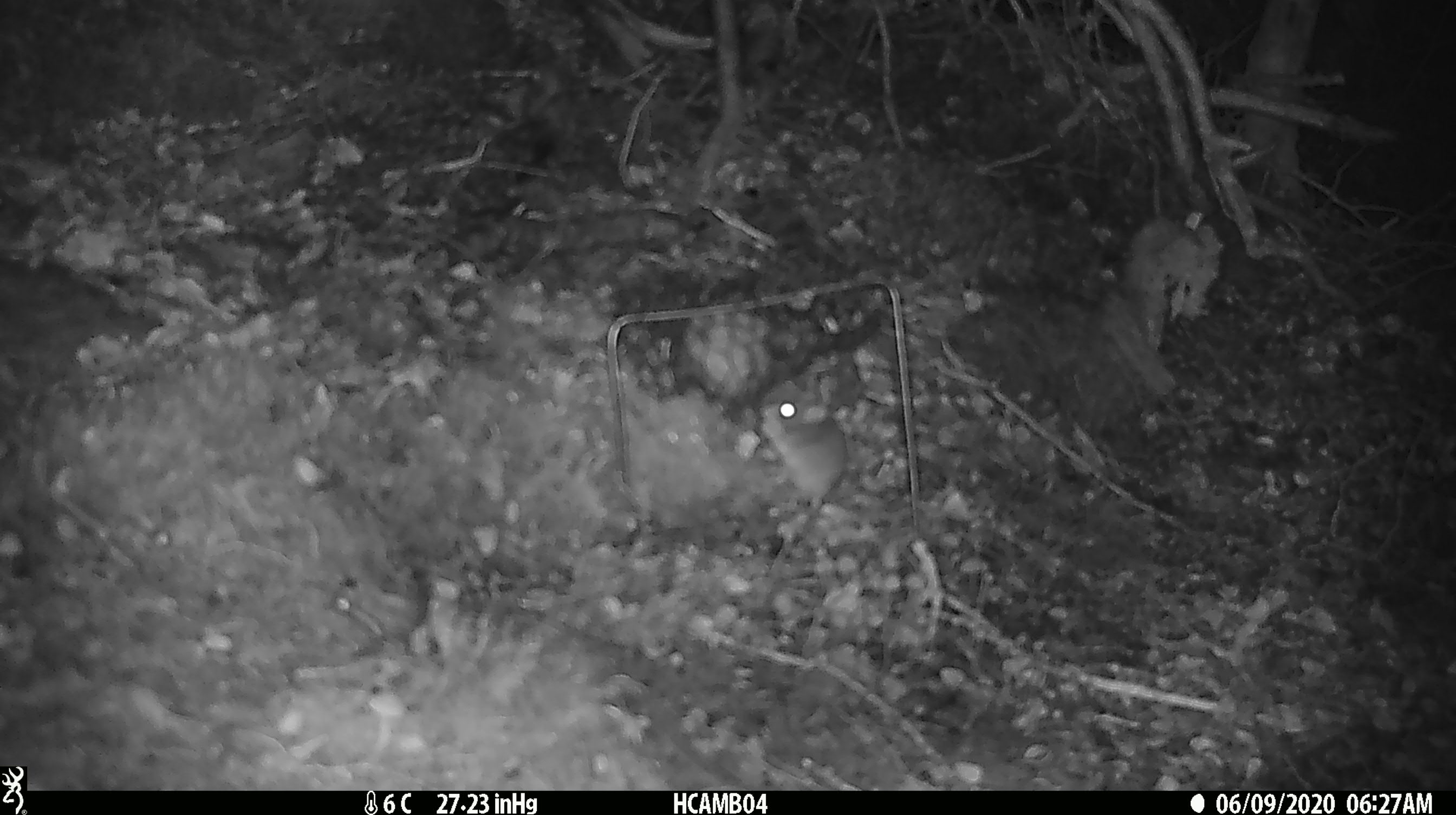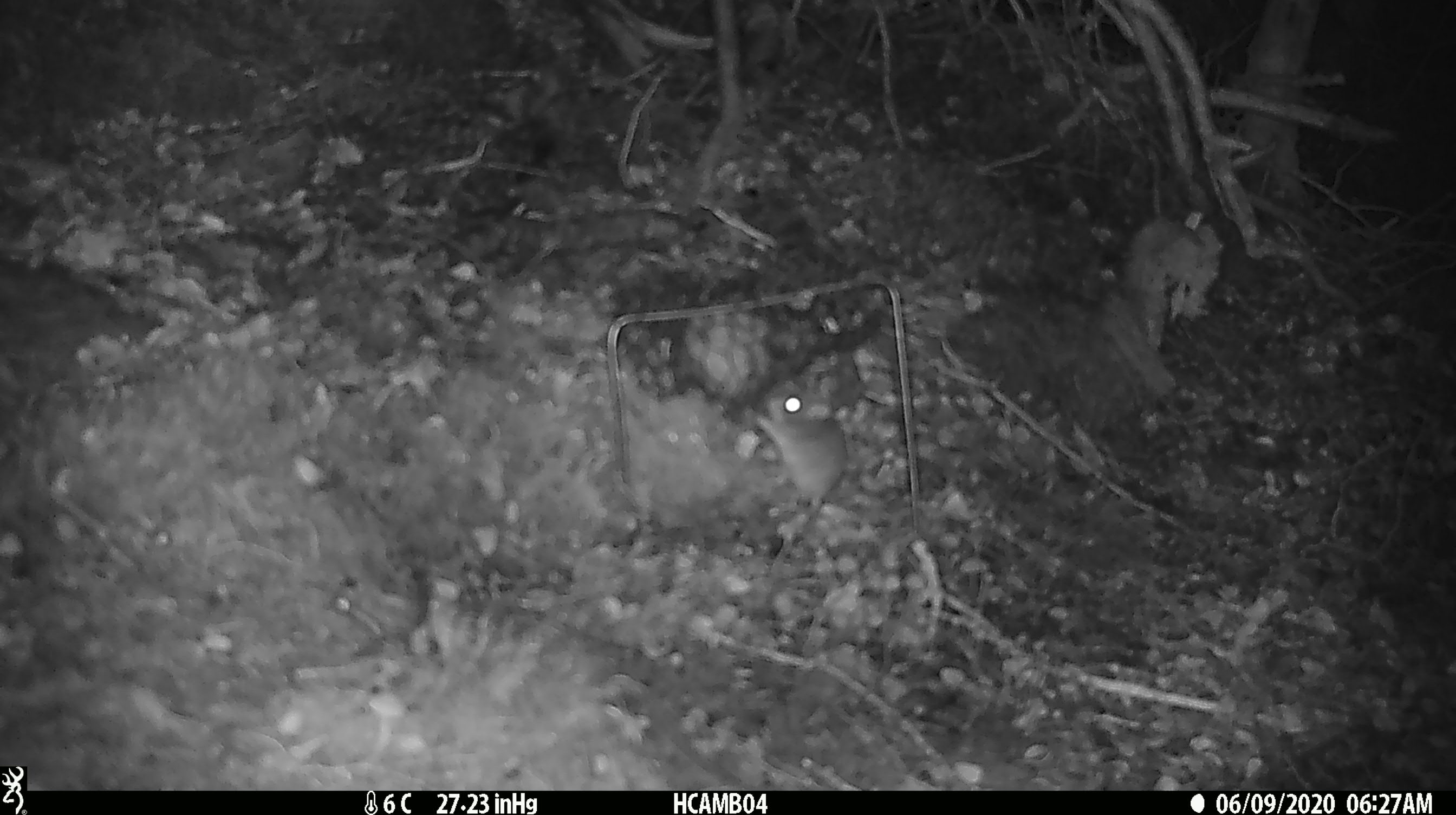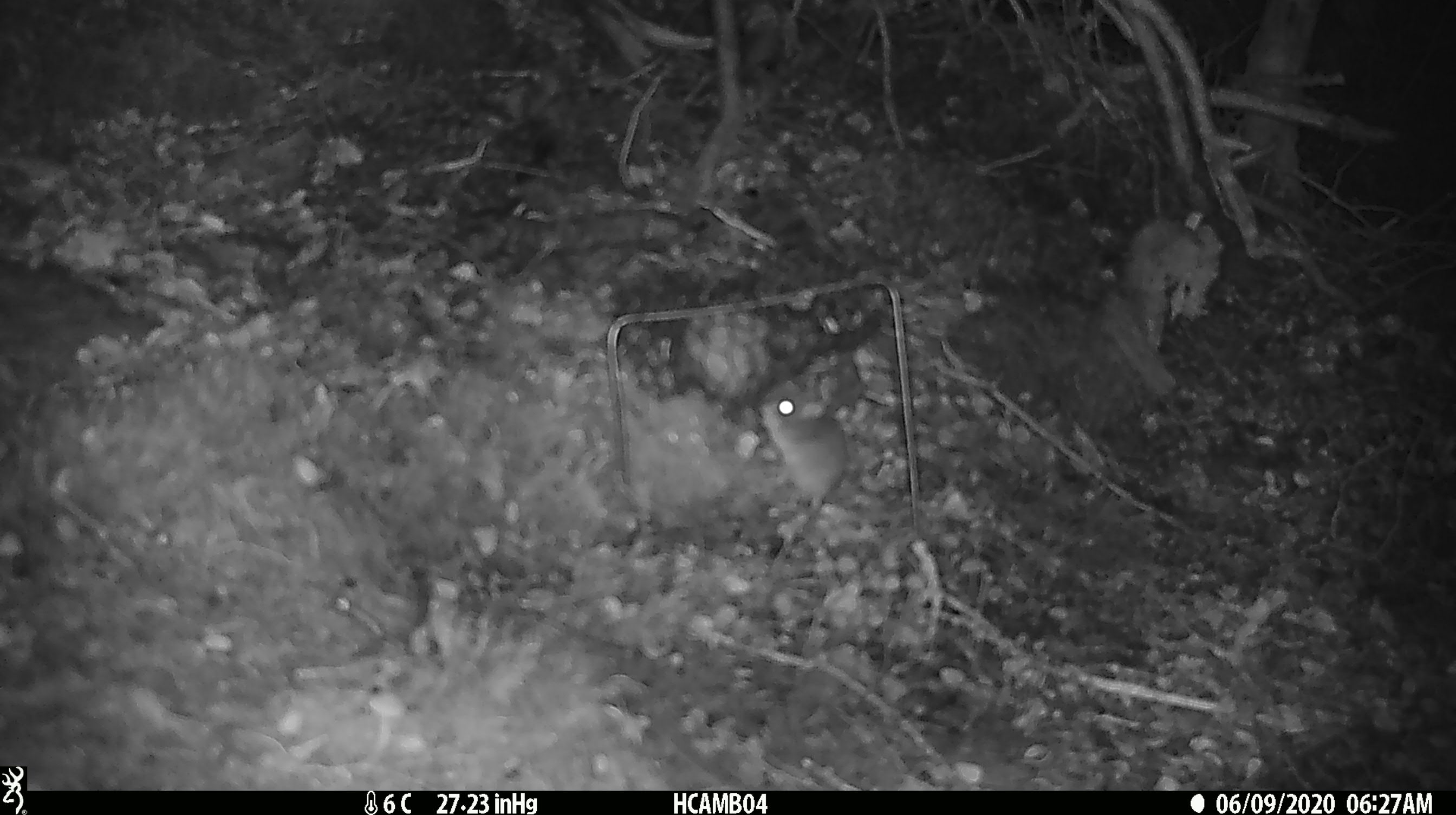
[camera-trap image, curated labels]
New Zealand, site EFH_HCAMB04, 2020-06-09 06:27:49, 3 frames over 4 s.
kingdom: Animalia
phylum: Chordata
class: Mammalia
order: Rodentia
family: Muridae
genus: Mus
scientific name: Mus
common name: mouse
Mouse (Mus).